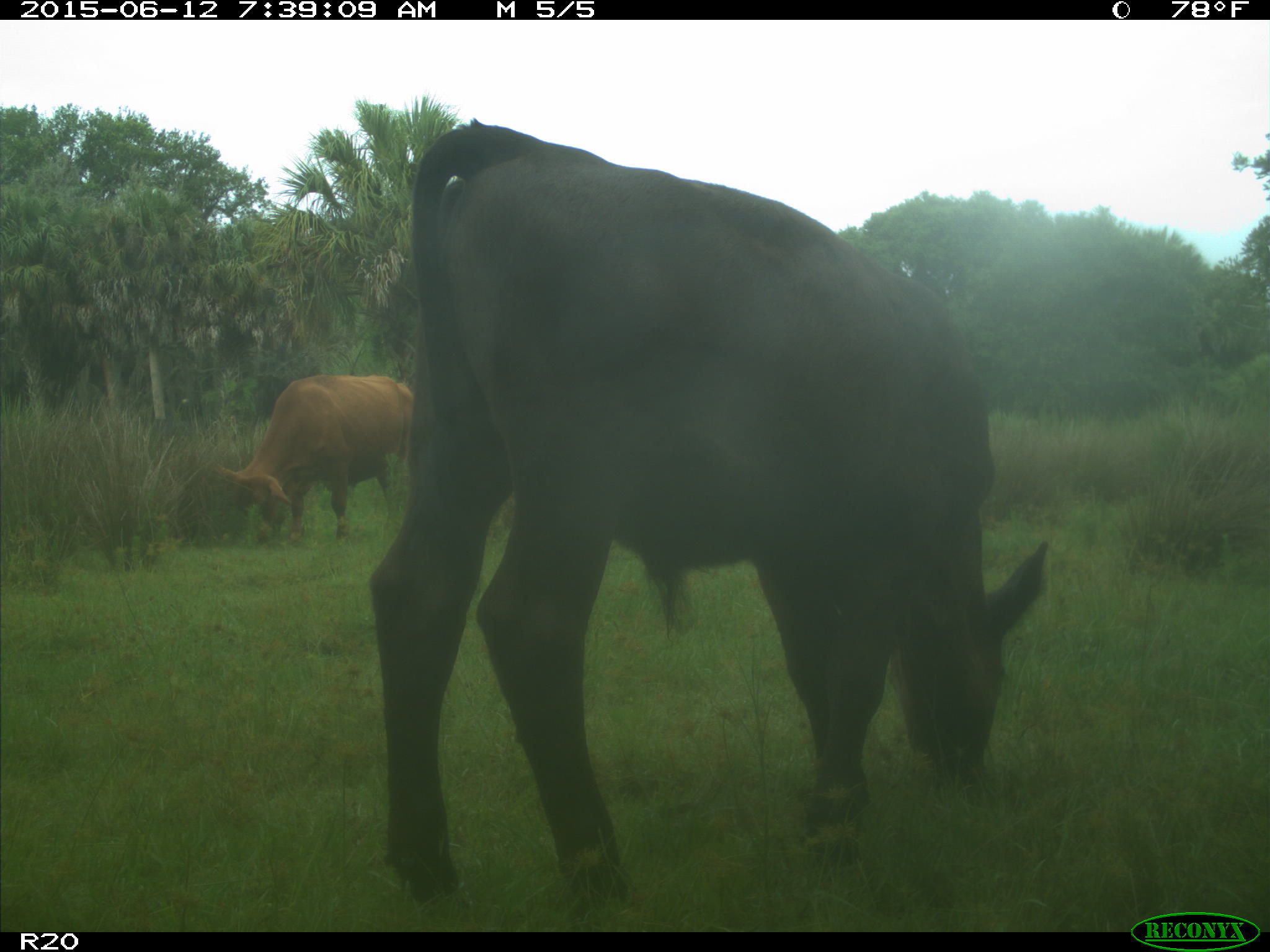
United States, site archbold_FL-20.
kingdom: Animalia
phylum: Chordata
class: Mammalia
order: Artiodactyla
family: Bovidae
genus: Bos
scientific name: Bos taurus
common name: domestic cow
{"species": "Bos taurus (domestic cow)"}